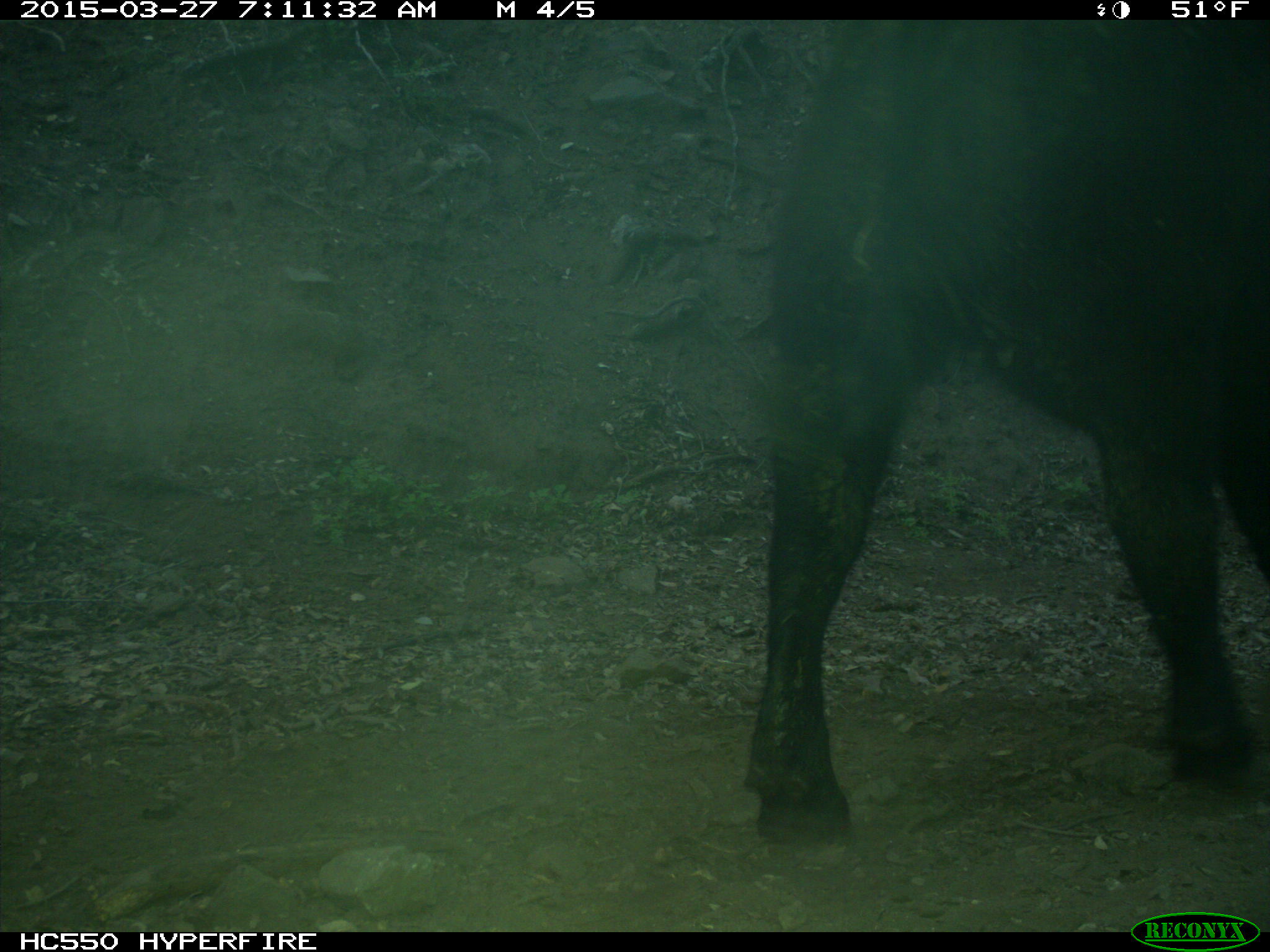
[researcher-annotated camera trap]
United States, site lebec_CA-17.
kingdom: Animalia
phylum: Chordata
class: Mammalia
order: Artiodactyla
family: Bovidae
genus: Bos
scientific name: Bos taurus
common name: domestic cow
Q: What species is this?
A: Bos taurus (domestic cow).